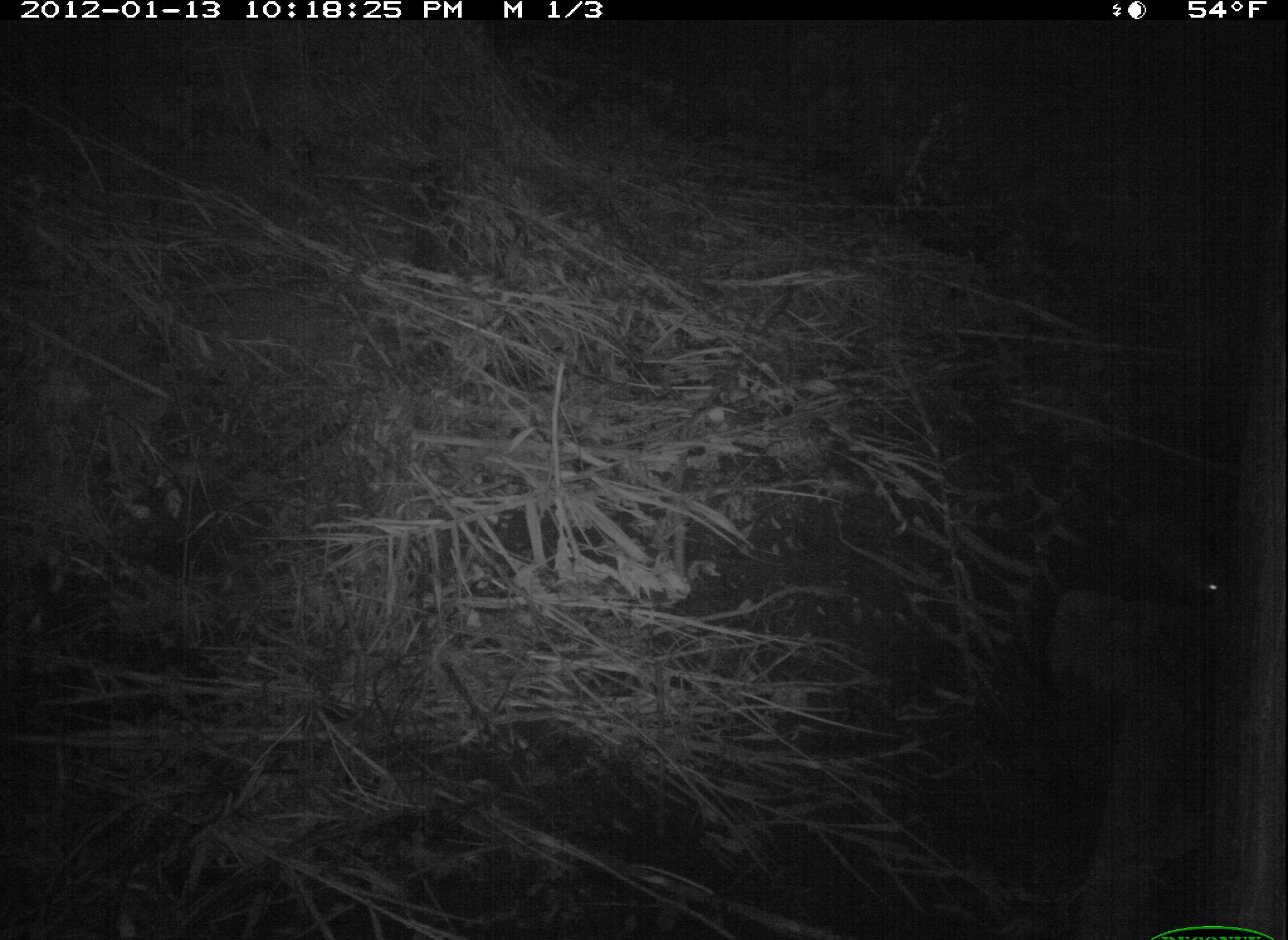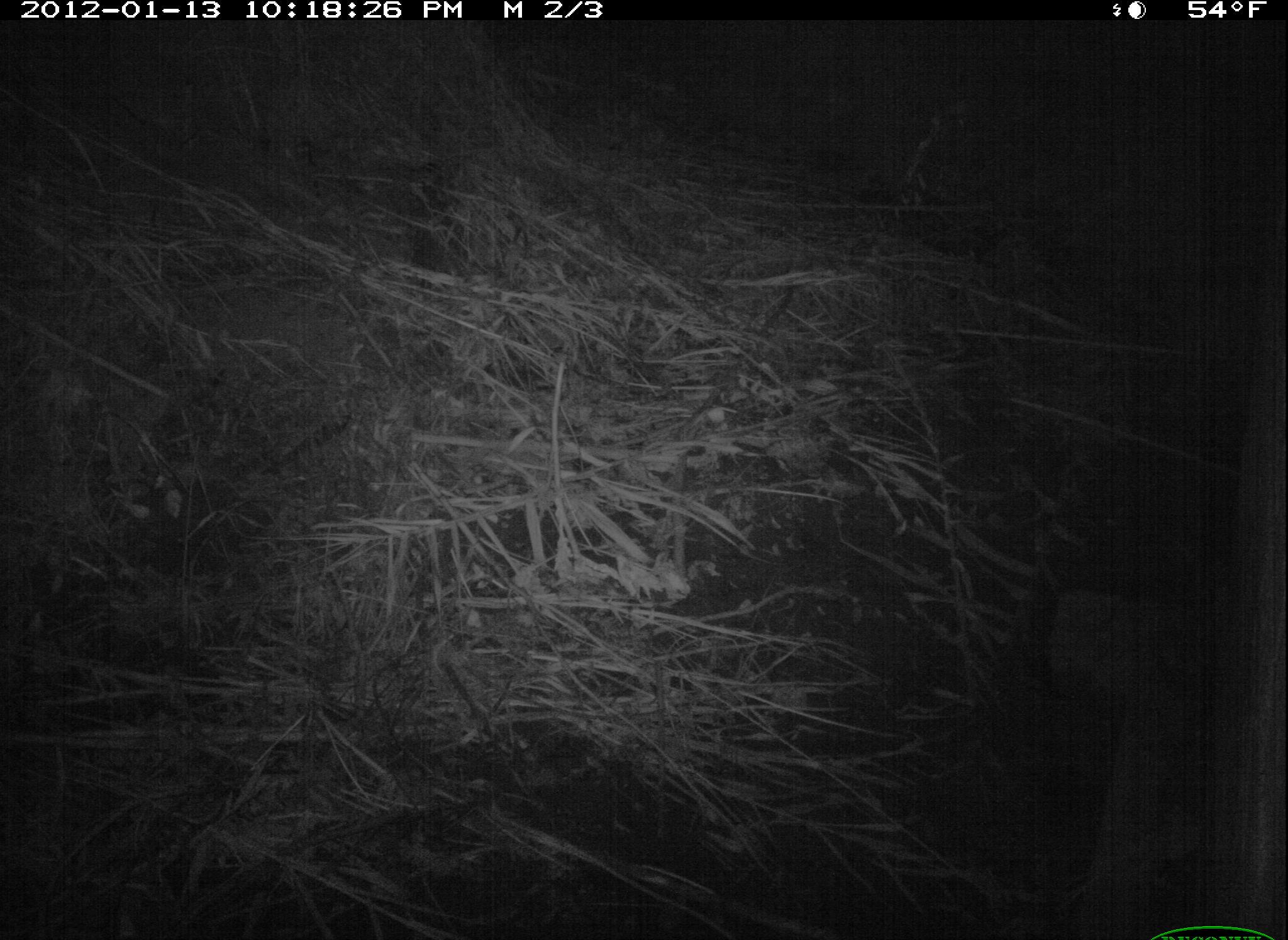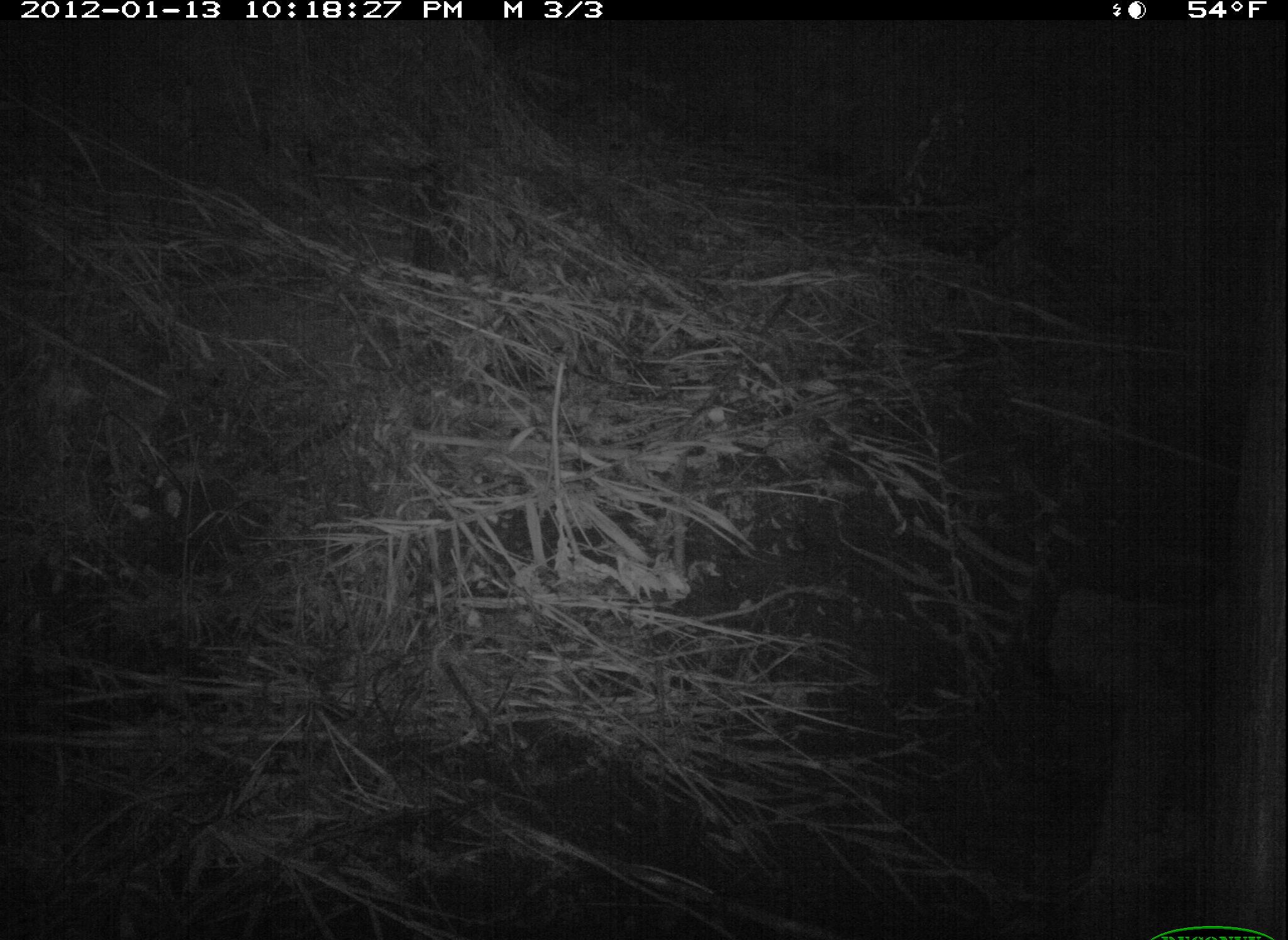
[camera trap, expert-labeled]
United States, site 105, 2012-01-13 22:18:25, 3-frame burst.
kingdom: Animalia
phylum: Chordata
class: Mammalia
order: Didelphimorphia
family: Didelphidae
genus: Didelphis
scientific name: Didelphis virginiana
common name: virginia opossum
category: opossum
Opossum (virginia opossum) (Didelphis virginiana).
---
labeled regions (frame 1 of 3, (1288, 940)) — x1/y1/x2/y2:
opossum: 1080/488/1233/614